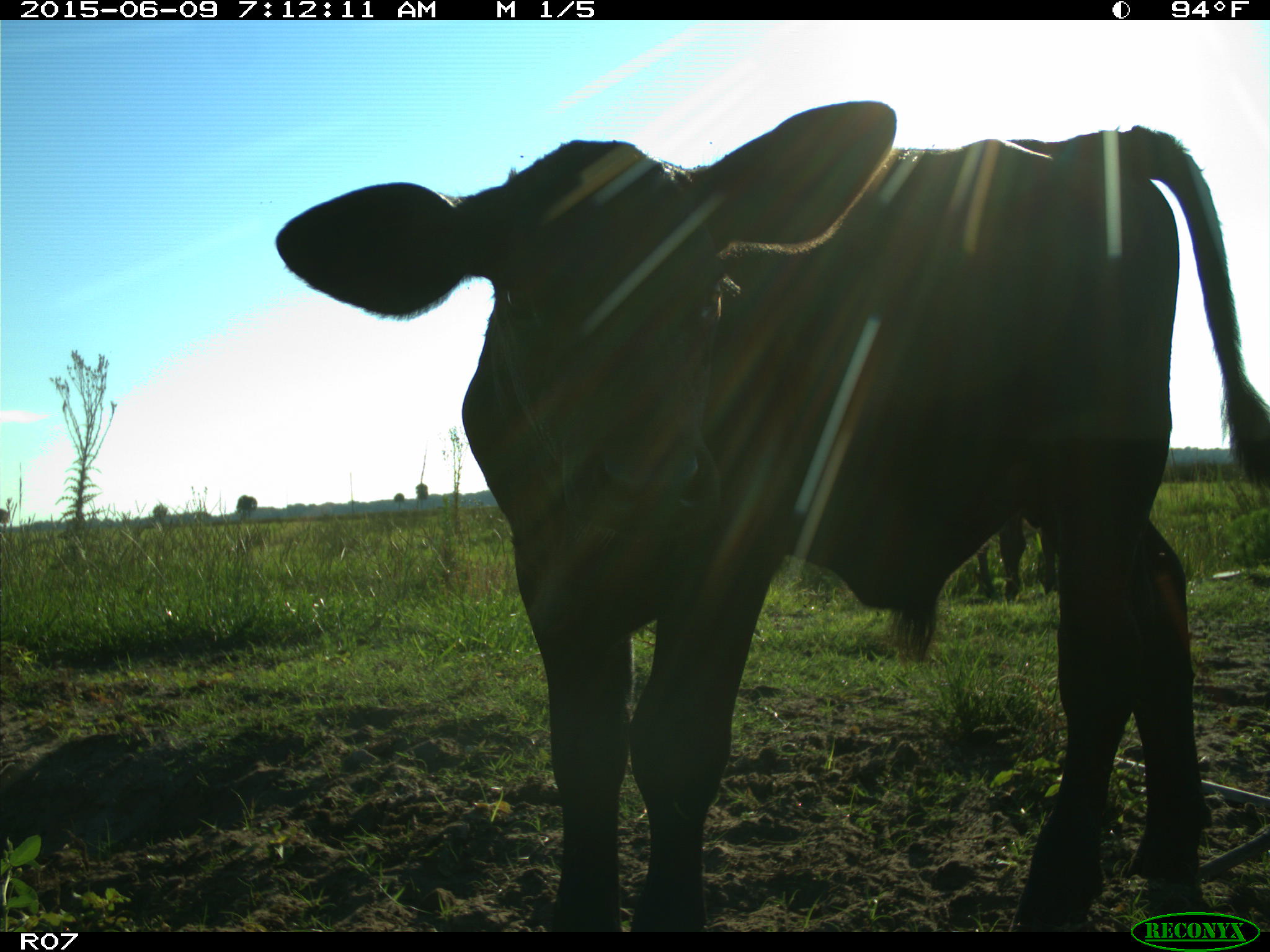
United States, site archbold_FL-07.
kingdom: Animalia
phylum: Chordata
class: Mammalia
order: Artiodactyla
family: Bovidae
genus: Bos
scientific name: Bos taurus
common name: domestic cow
Bos taurus (domestic cow).